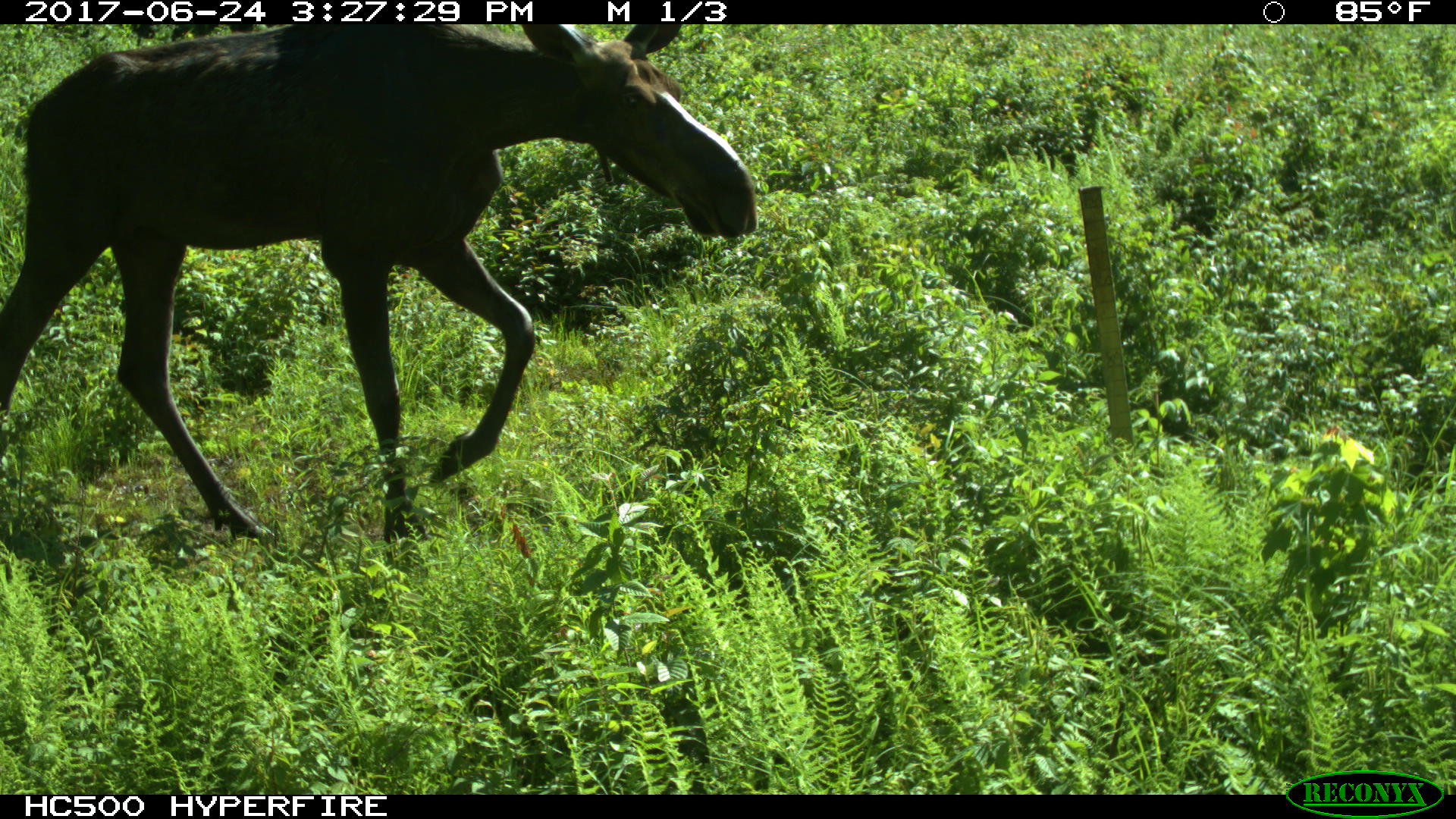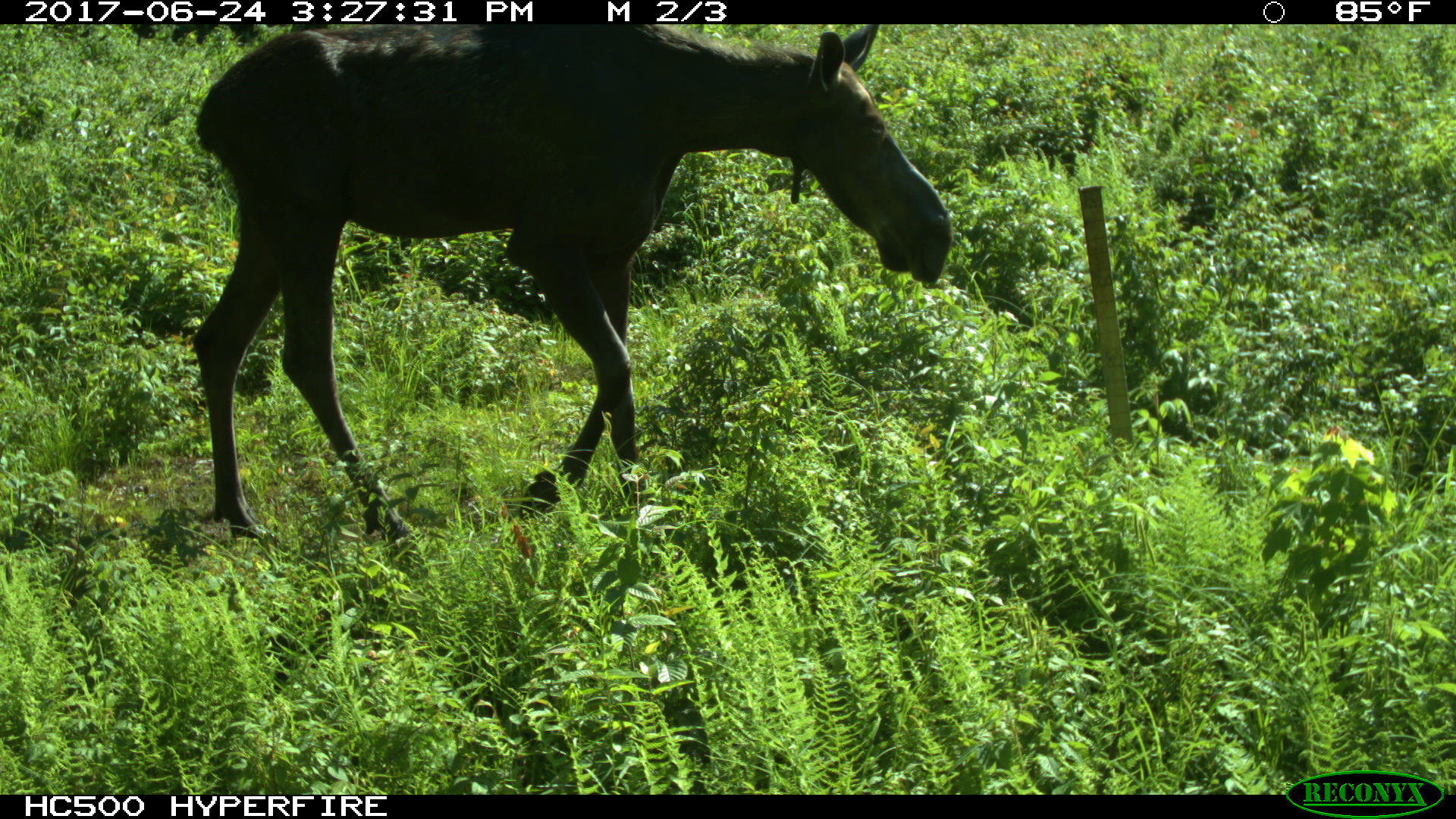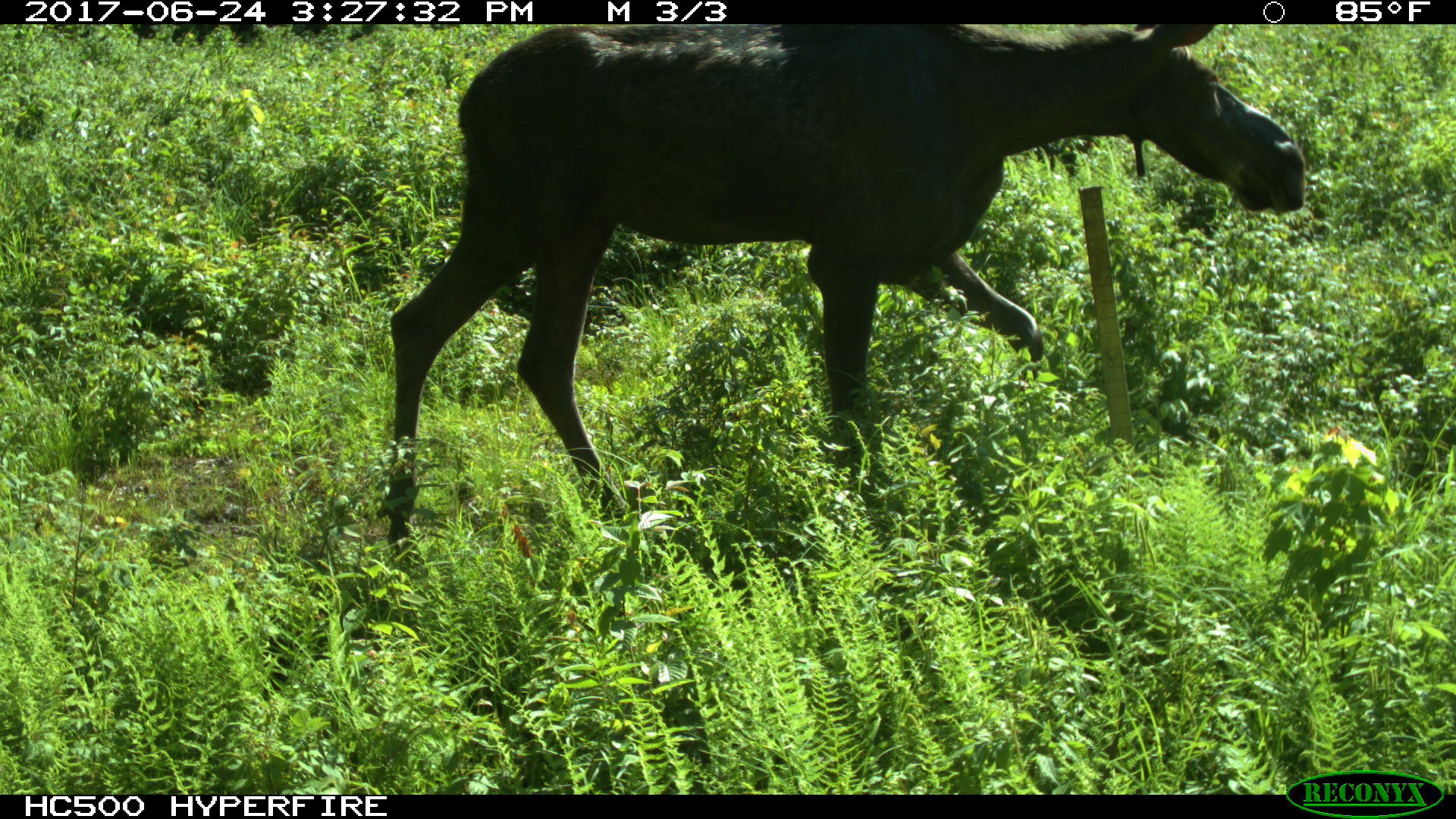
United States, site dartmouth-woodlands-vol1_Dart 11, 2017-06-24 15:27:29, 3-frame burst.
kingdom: Animalia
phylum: Chordata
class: Mammalia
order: Artiodactyla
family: Cervidae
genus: Alces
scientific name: Alces alces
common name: moose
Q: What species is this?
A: Moose (Alces alces).